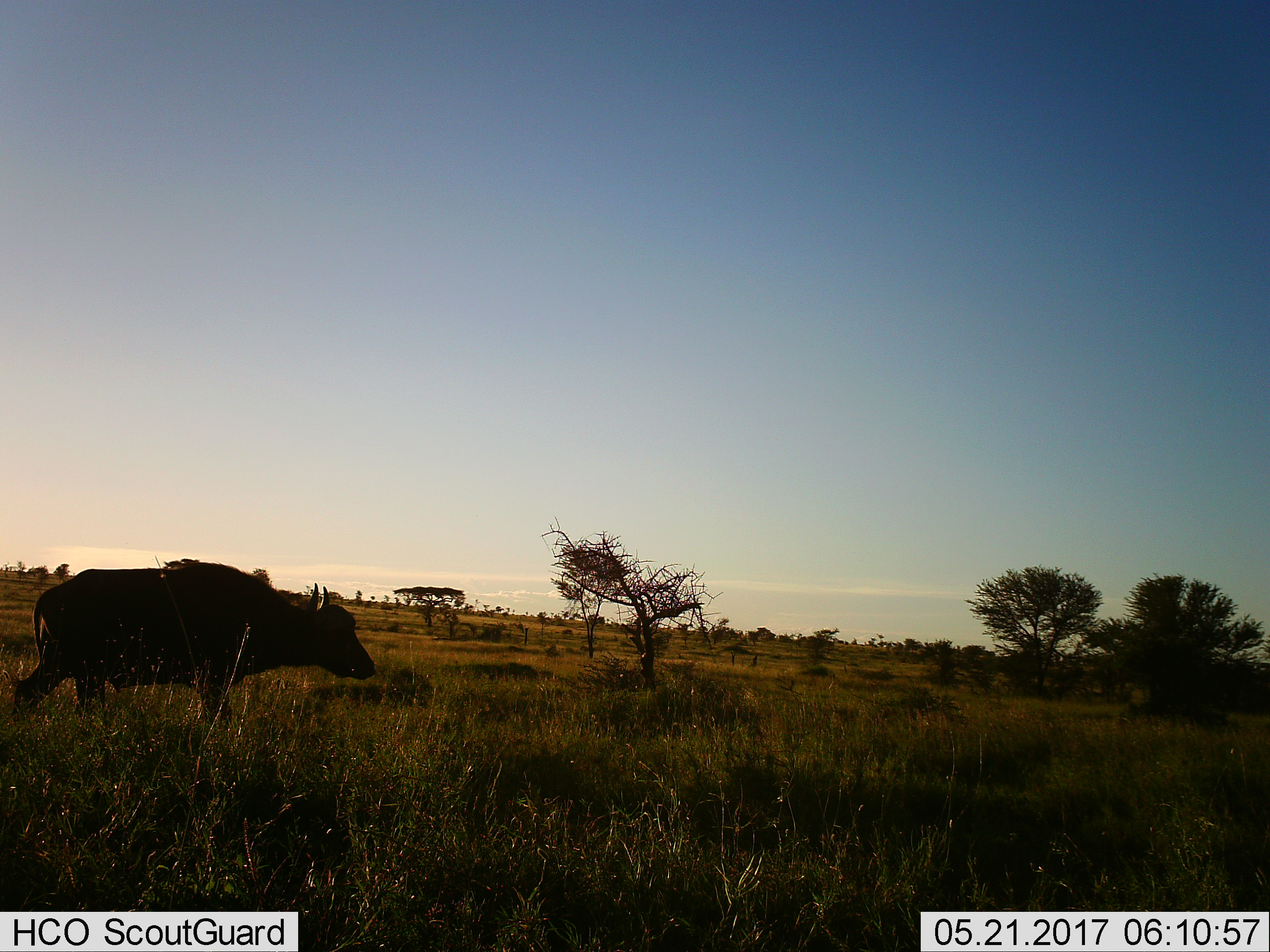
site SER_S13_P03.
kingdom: Animalia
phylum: Chordata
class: Mammalia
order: Artiodactyla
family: Bovidae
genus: Syncerus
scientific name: Syncerus caffer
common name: african buffalo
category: buffalo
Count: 1.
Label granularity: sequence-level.